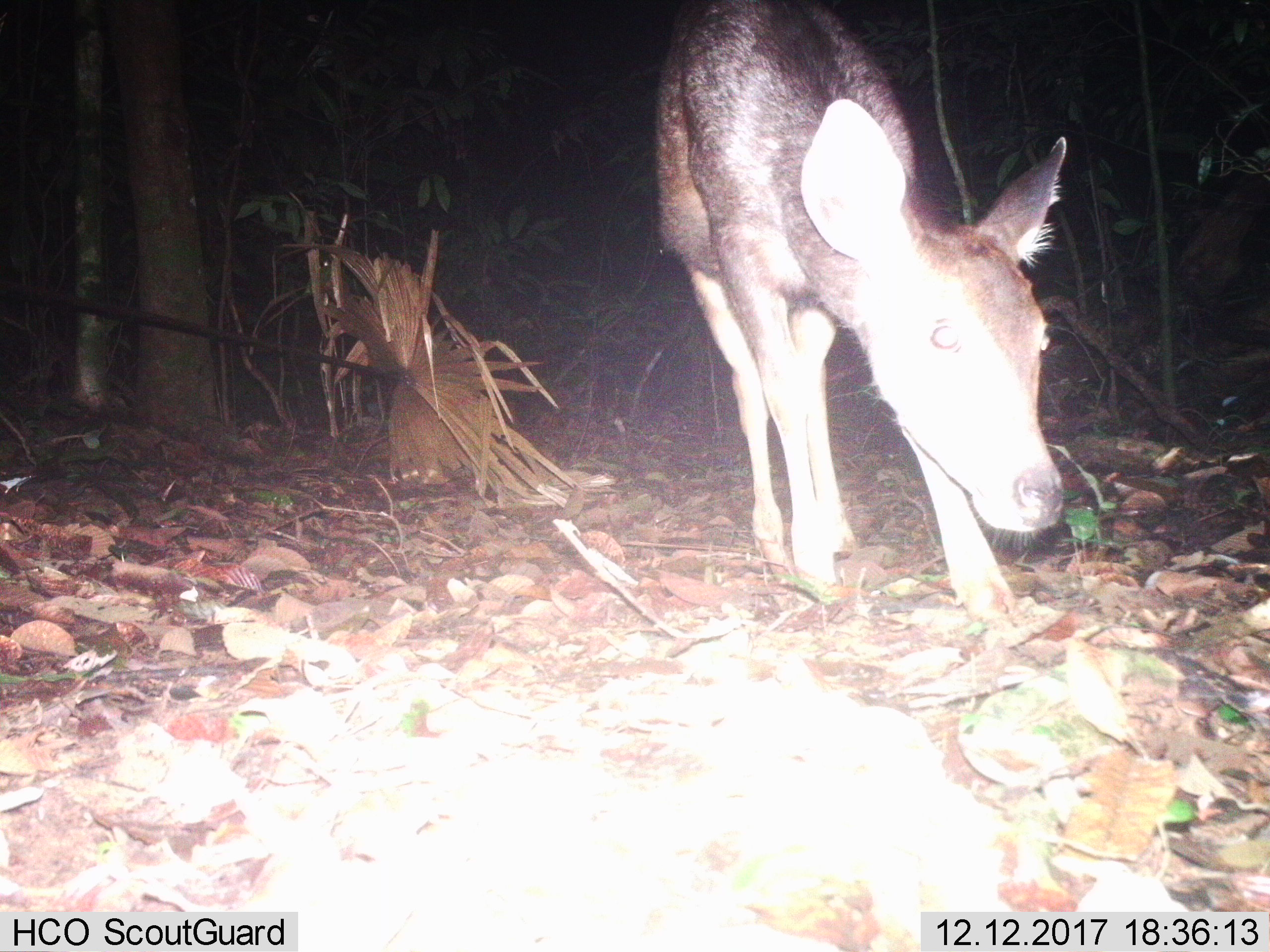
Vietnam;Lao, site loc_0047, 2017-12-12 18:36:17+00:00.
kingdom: Animalia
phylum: Chordata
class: Mammalia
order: Artiodactyla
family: Cervidae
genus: Rusa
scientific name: Rusa unicolor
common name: sambar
Sambar (Rusa unicolor). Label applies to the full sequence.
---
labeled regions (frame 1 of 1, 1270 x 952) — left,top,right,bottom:
sambar: 650,1,1068,623